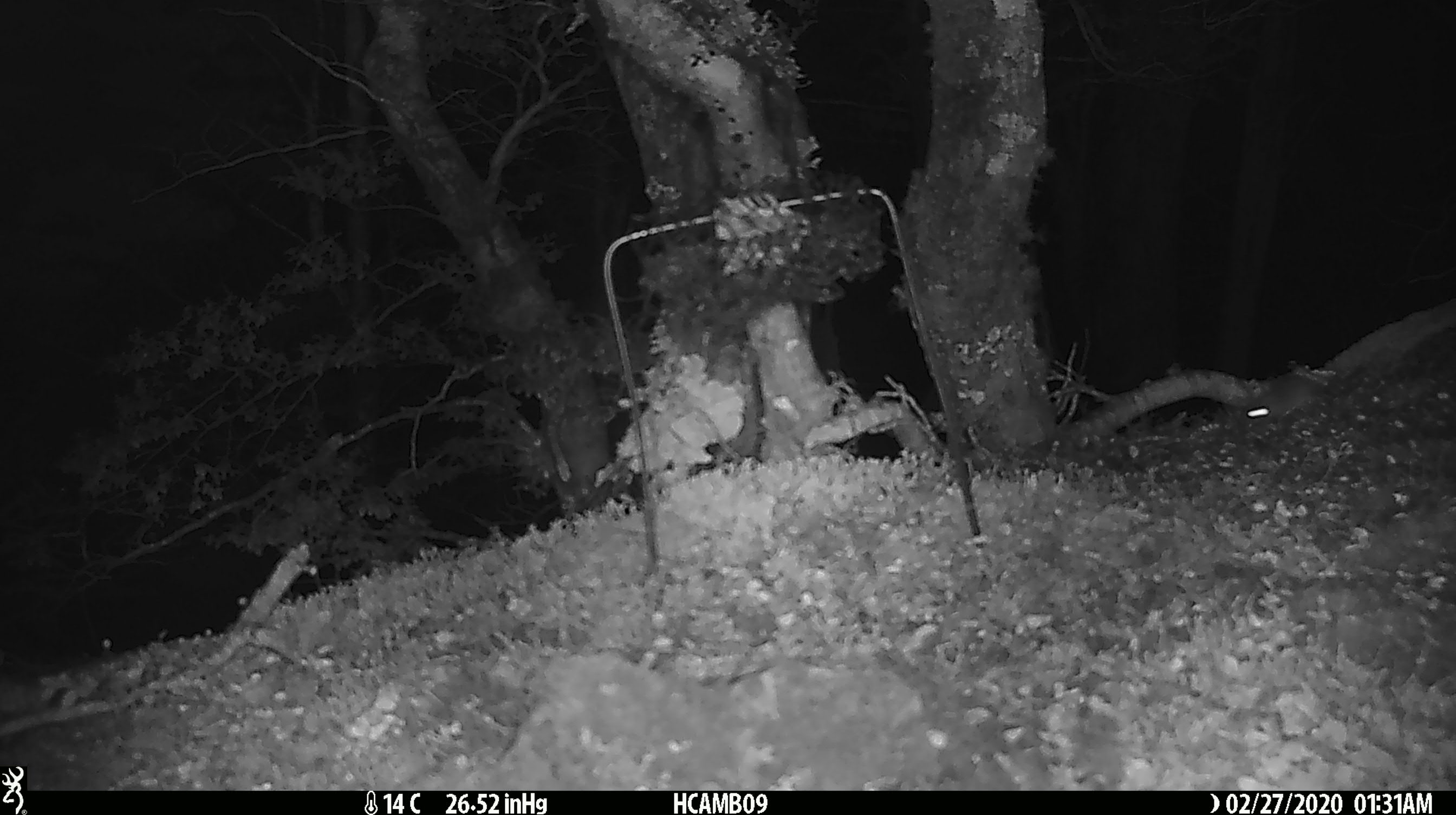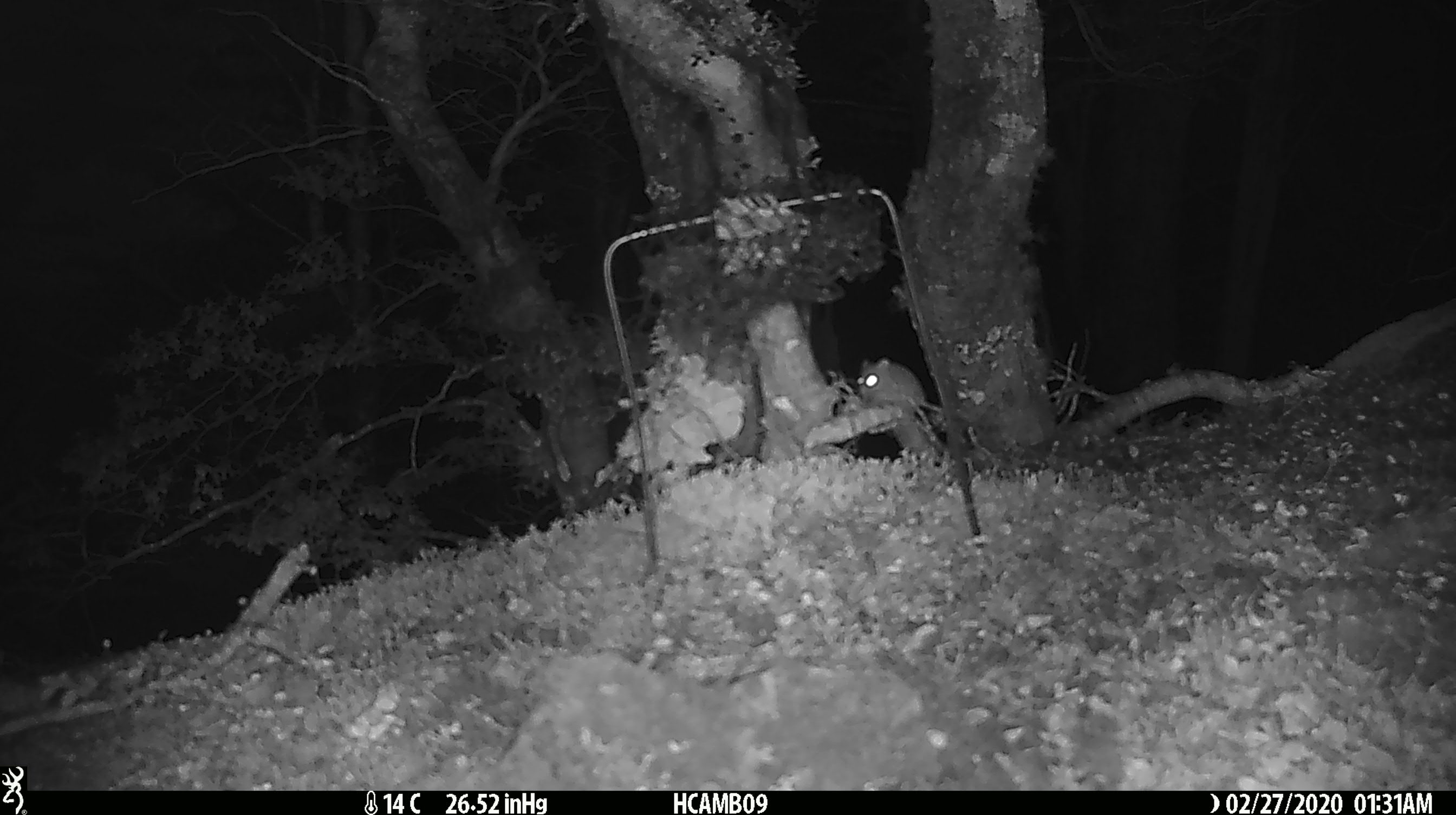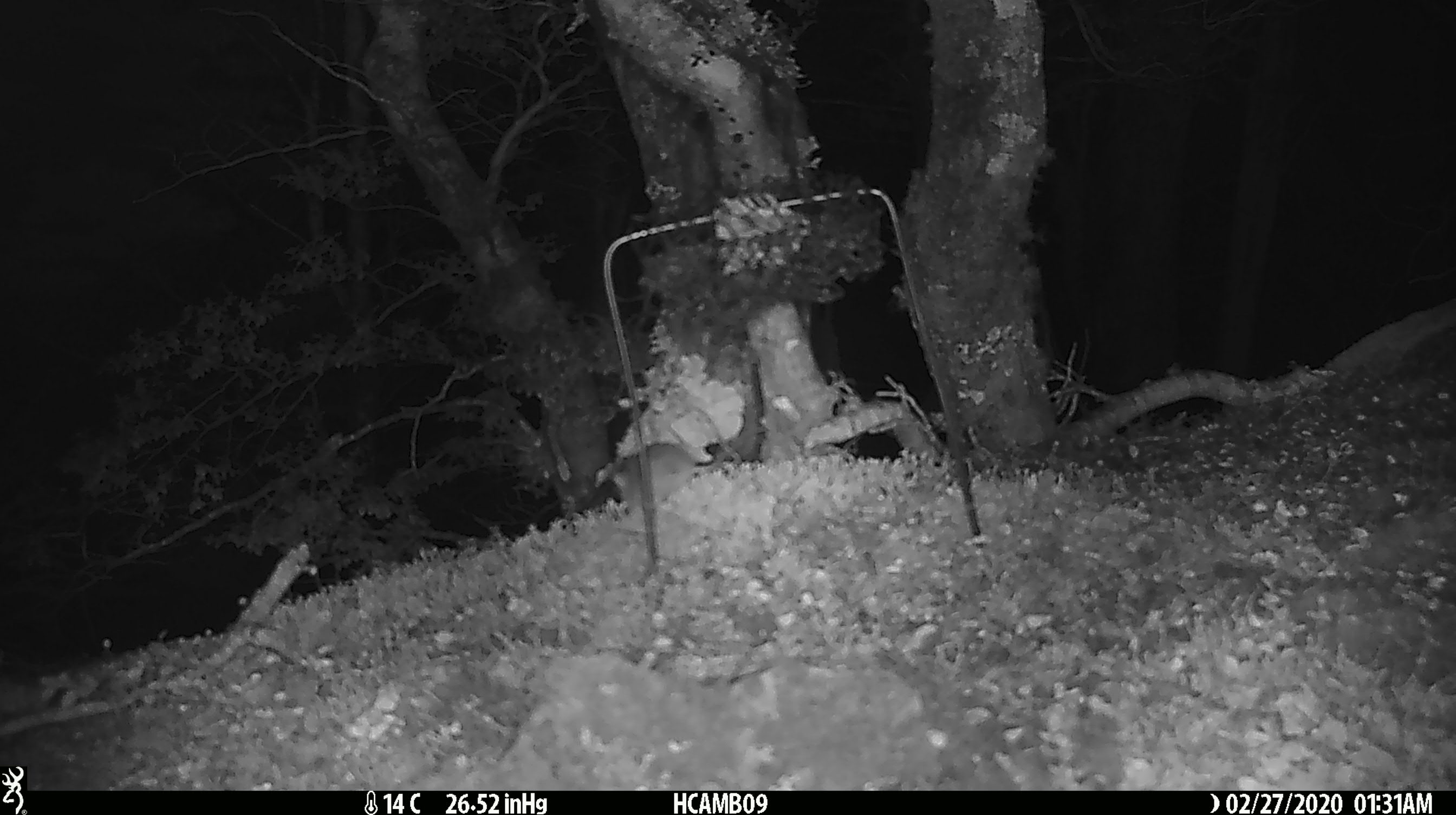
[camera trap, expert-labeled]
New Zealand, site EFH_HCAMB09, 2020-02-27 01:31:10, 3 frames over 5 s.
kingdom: Animalia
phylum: Chordata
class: Mammalia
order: Rodentia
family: Muridae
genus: Mus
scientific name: Mus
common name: mouse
Mouse (Mus).